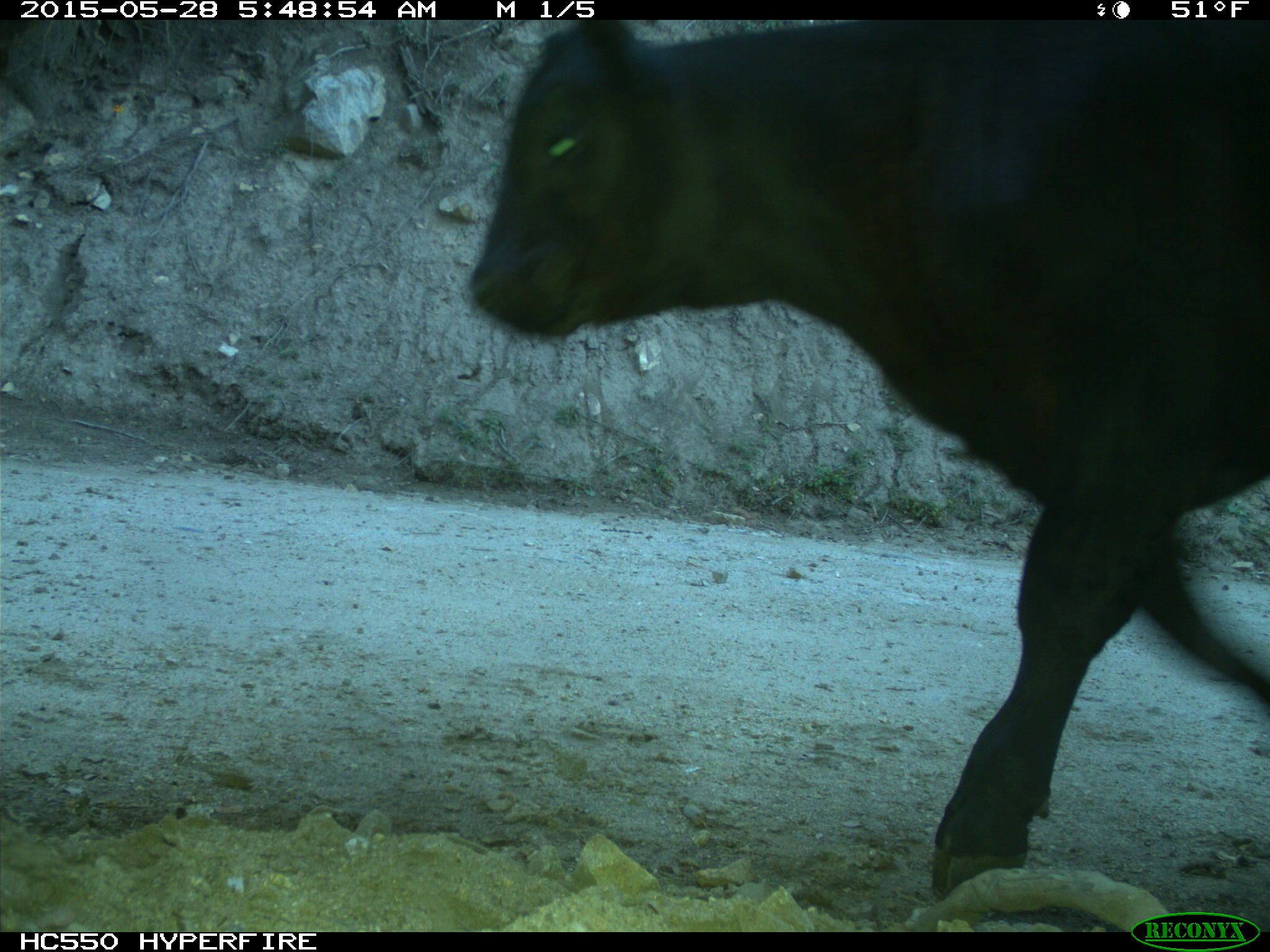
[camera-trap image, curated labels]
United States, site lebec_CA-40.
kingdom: Animalia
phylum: Chordata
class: Mammalia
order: Artiodactyla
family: Bovidae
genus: Bos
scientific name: Bos taurus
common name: domestic cow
Bos taurus (domestic cow).